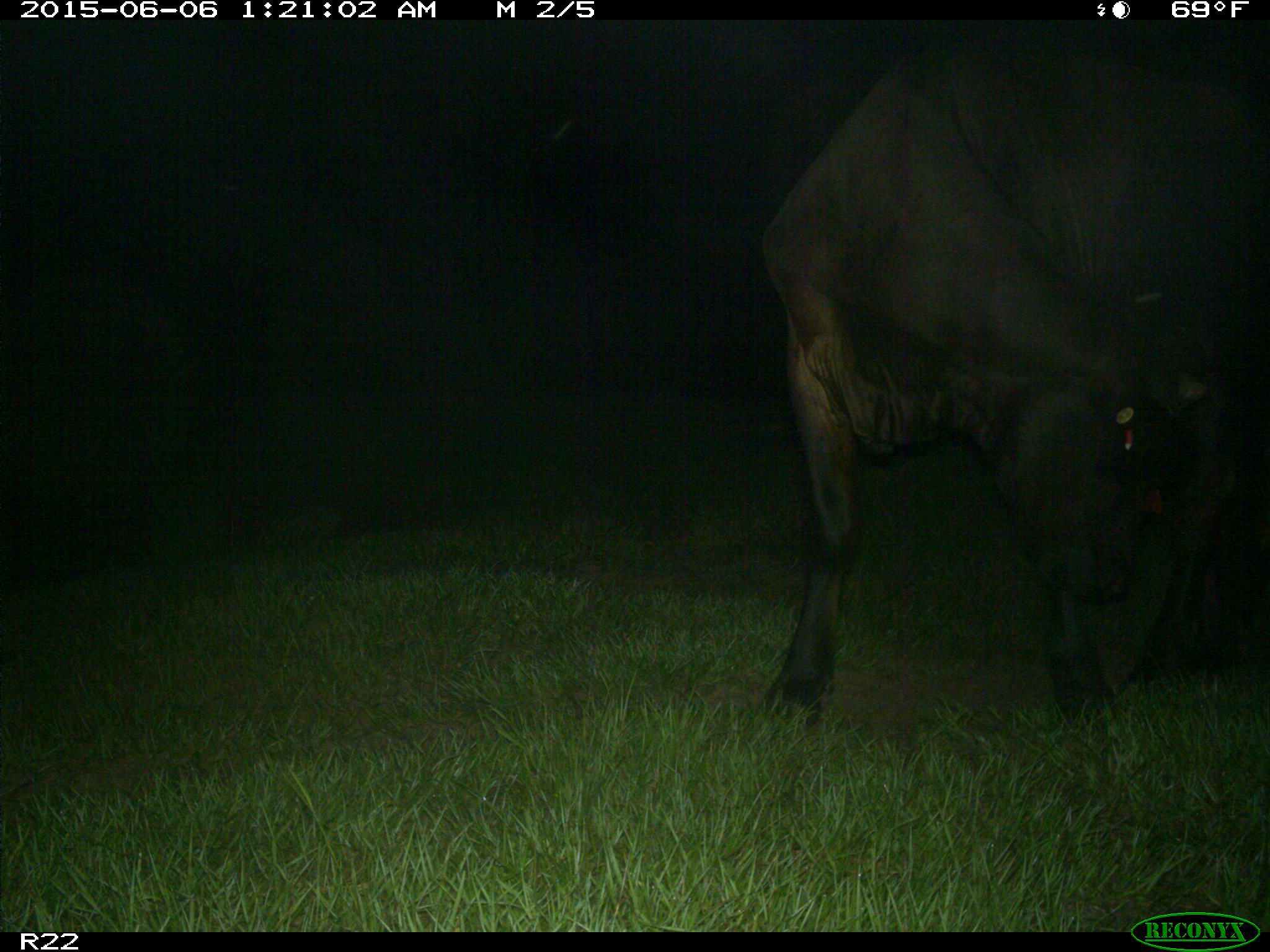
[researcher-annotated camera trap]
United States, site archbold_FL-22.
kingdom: Animalia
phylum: Chordata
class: Mammalia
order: Artiodactyla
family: Bovidae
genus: Bos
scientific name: Bos taurus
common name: domestic cow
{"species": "Bos taurus (domestic cow)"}